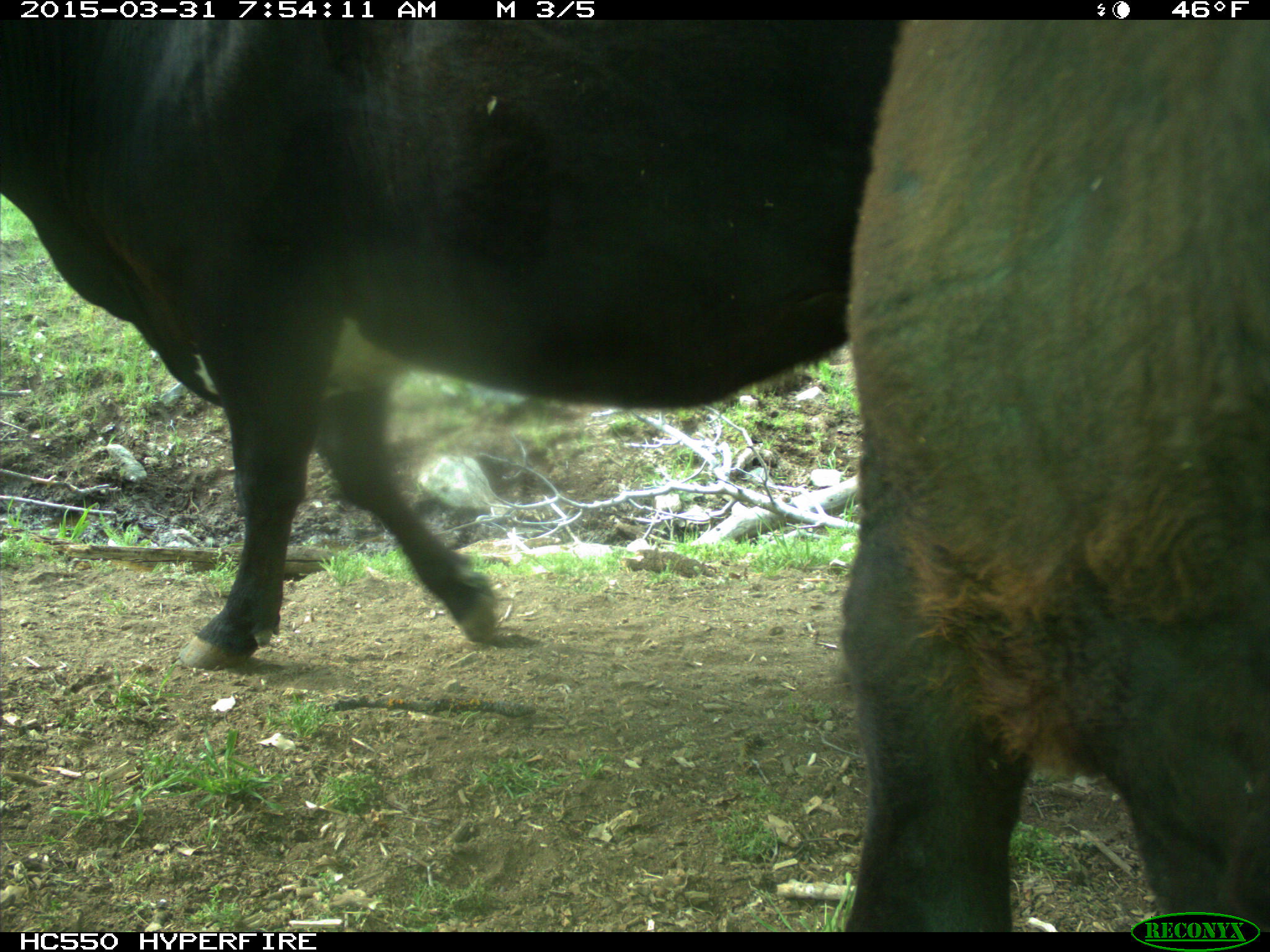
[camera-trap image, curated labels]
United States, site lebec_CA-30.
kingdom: Animalia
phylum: Chordata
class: Mammalia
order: Artiodactyla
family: Bovidae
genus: Bos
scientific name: Bos taurus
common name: domestic cow